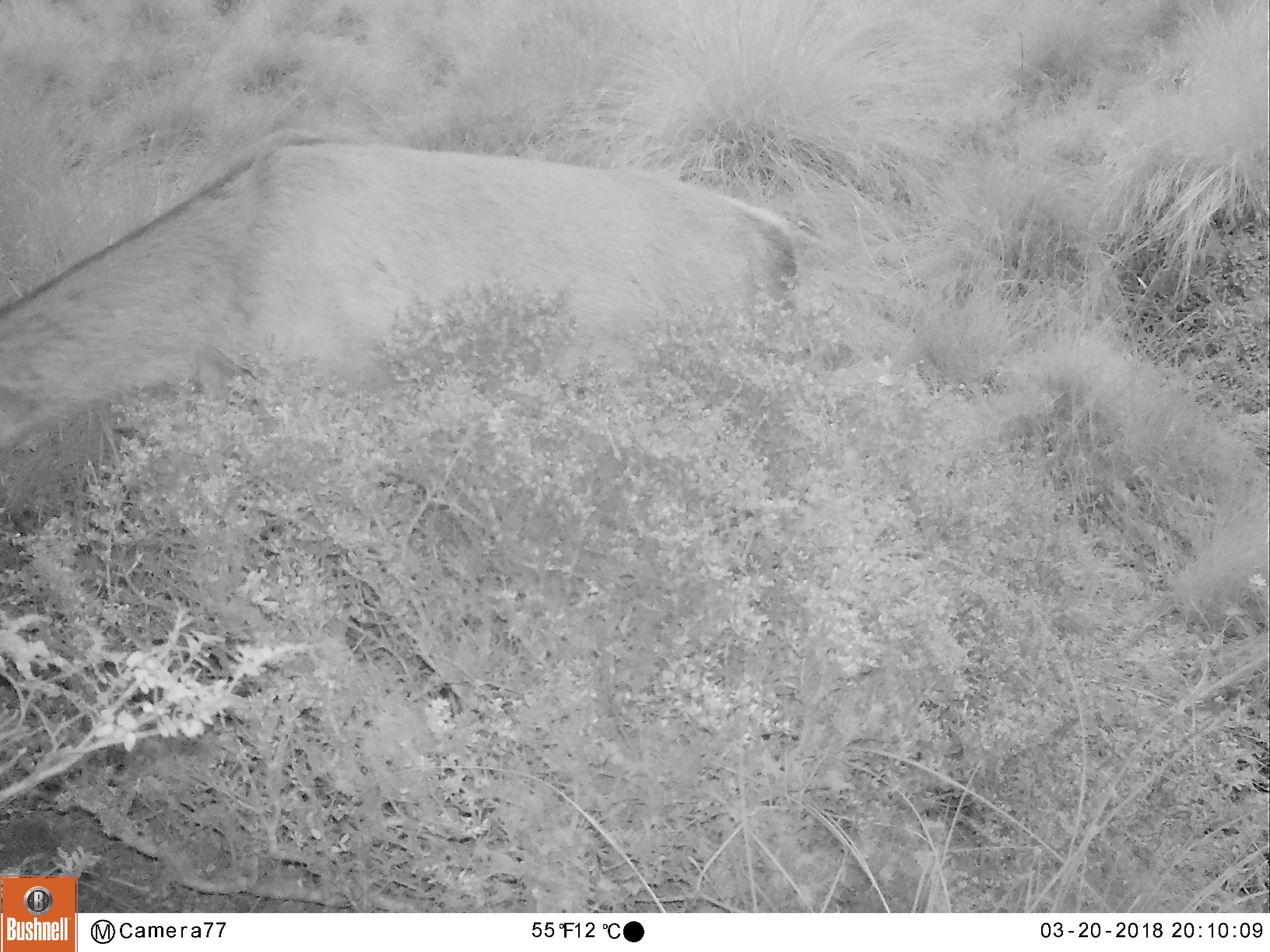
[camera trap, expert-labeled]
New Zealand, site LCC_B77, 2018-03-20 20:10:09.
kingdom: Animalia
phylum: Chordata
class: Mammalia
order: Artiodactyla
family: Cervidae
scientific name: Cervidae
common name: deer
Deer (Cervidae).